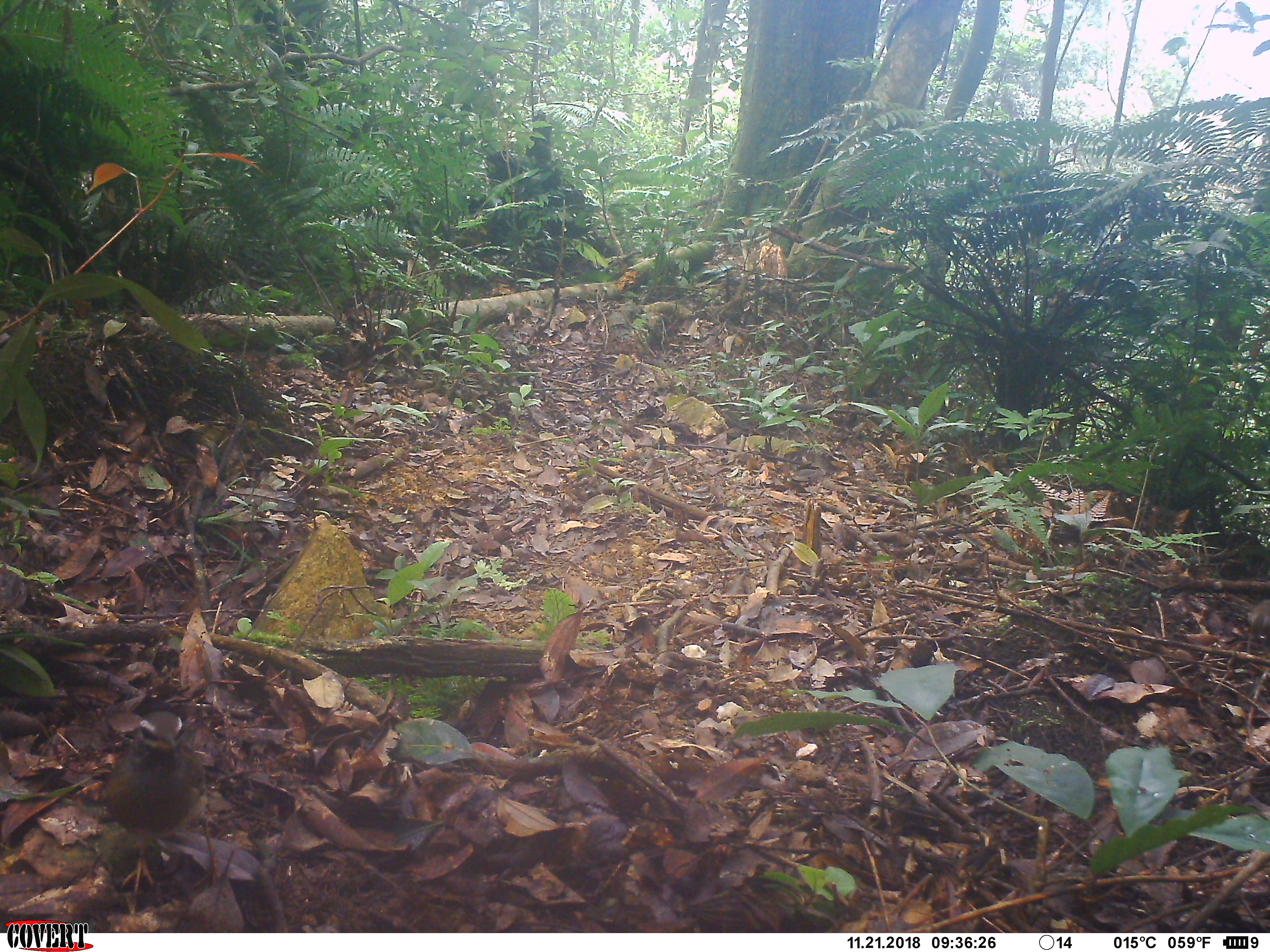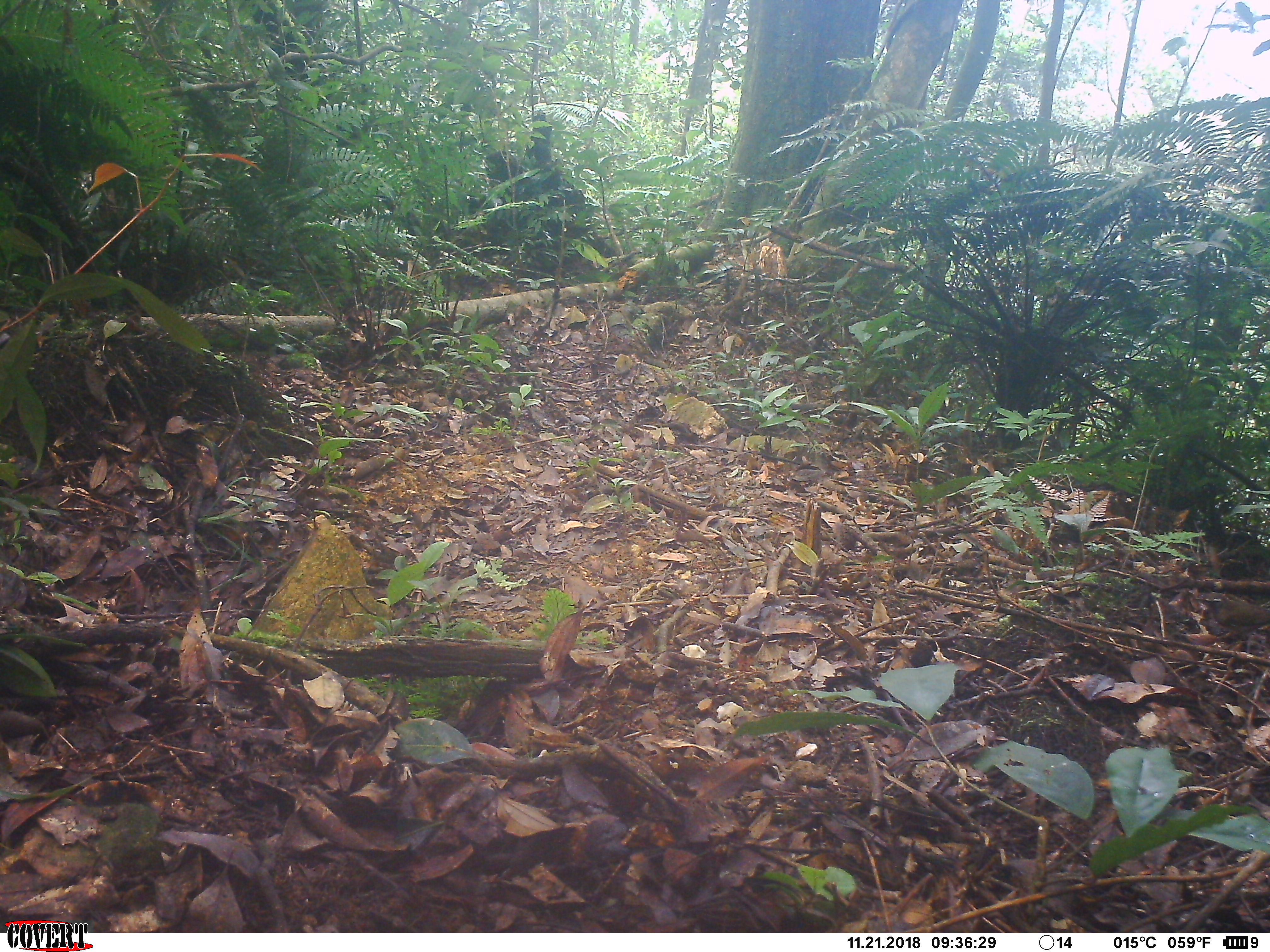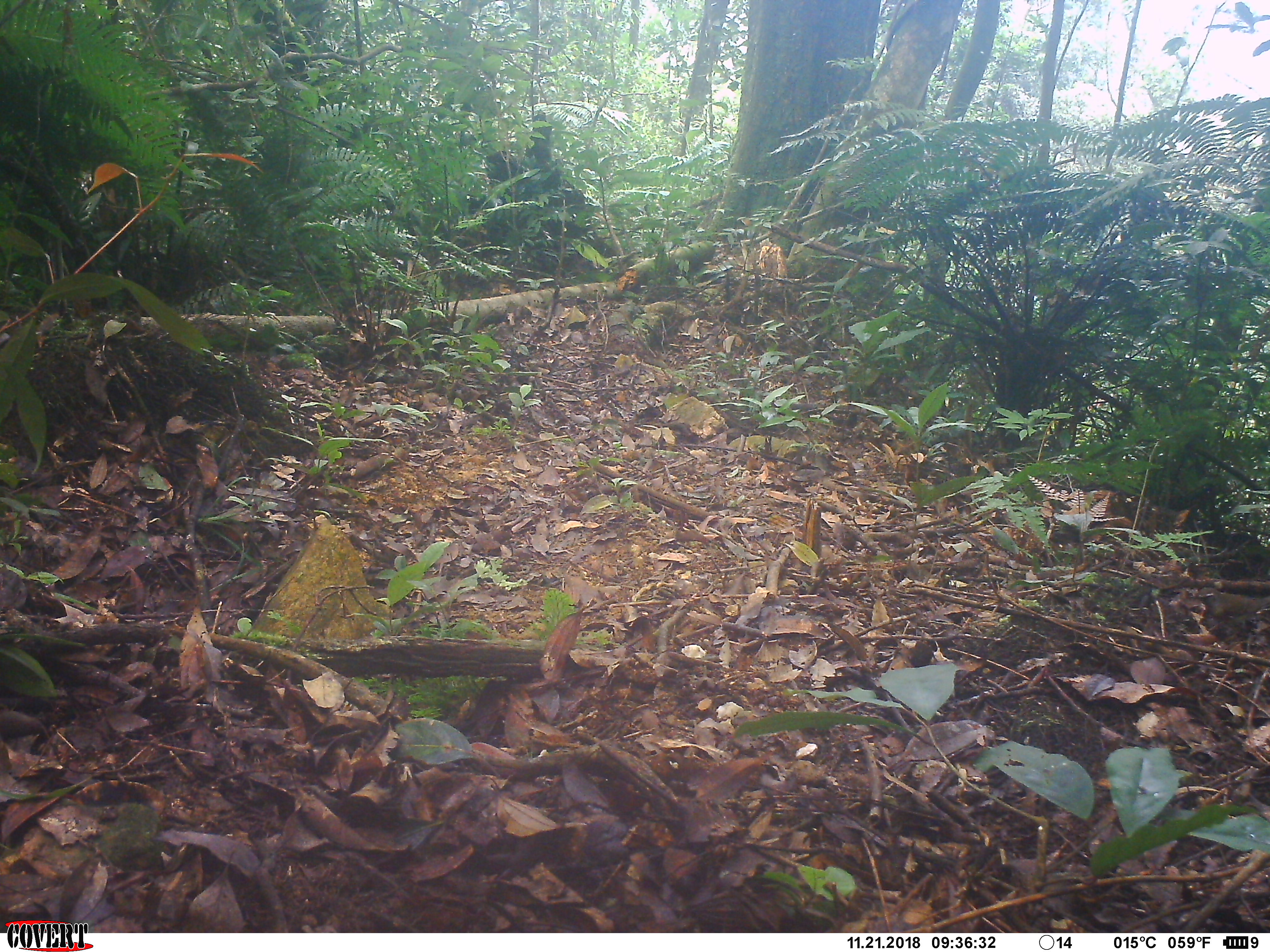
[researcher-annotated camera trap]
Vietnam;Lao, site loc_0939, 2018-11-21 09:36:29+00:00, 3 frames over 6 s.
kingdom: Animalia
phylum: Chordata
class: Aves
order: Passeriformes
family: Turdidae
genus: Turdus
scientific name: Turdus obscurus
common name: eyebrowed thrush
Eyebrowed thrush (Turdus obscurus). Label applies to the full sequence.